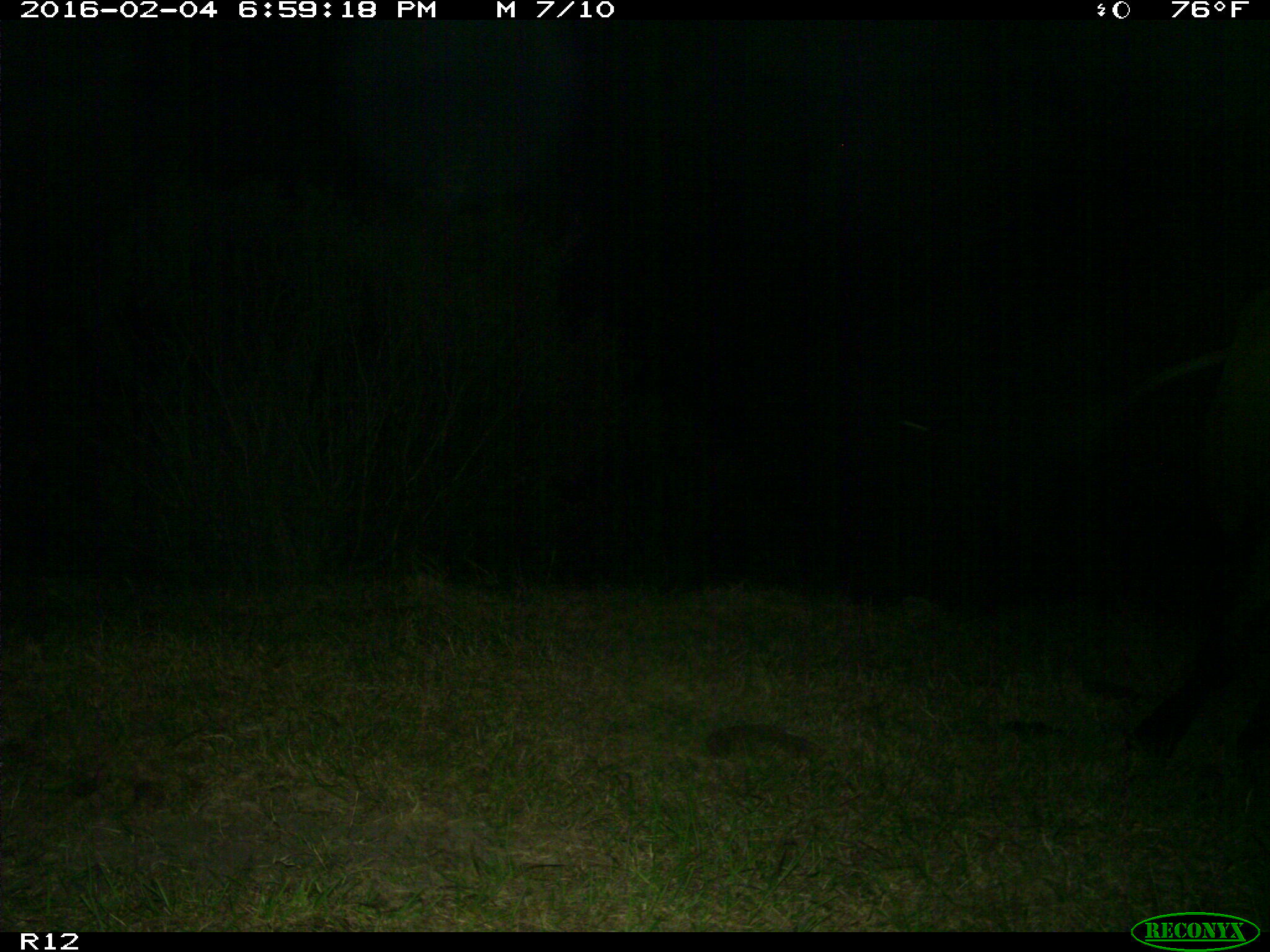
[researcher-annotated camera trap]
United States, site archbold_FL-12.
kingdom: Animalia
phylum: Chordata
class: Mammalia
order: Artiodactyla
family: Bovidae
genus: Bos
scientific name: Bos taurus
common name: domestic cow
Bos taurus (domestic cow).